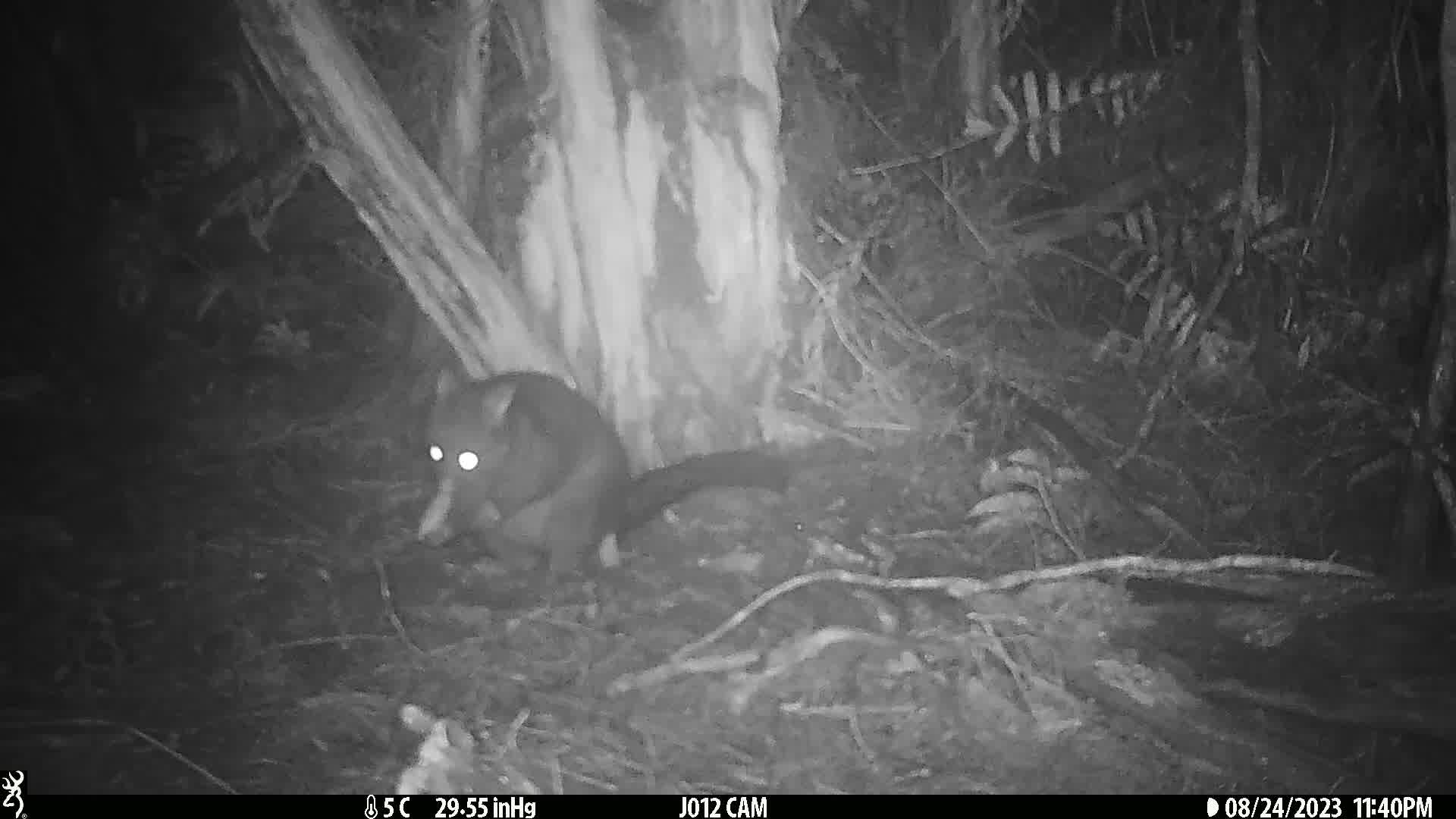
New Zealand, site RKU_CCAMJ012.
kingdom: Animalia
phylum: Chordata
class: Mammalia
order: Diprotodontia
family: Phalangeridae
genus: Trichosurus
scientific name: Trichosurus vulpecula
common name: common brushtail possum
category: possum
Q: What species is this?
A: Possum (common brushtail possum) (Trichosurus vulpecula).